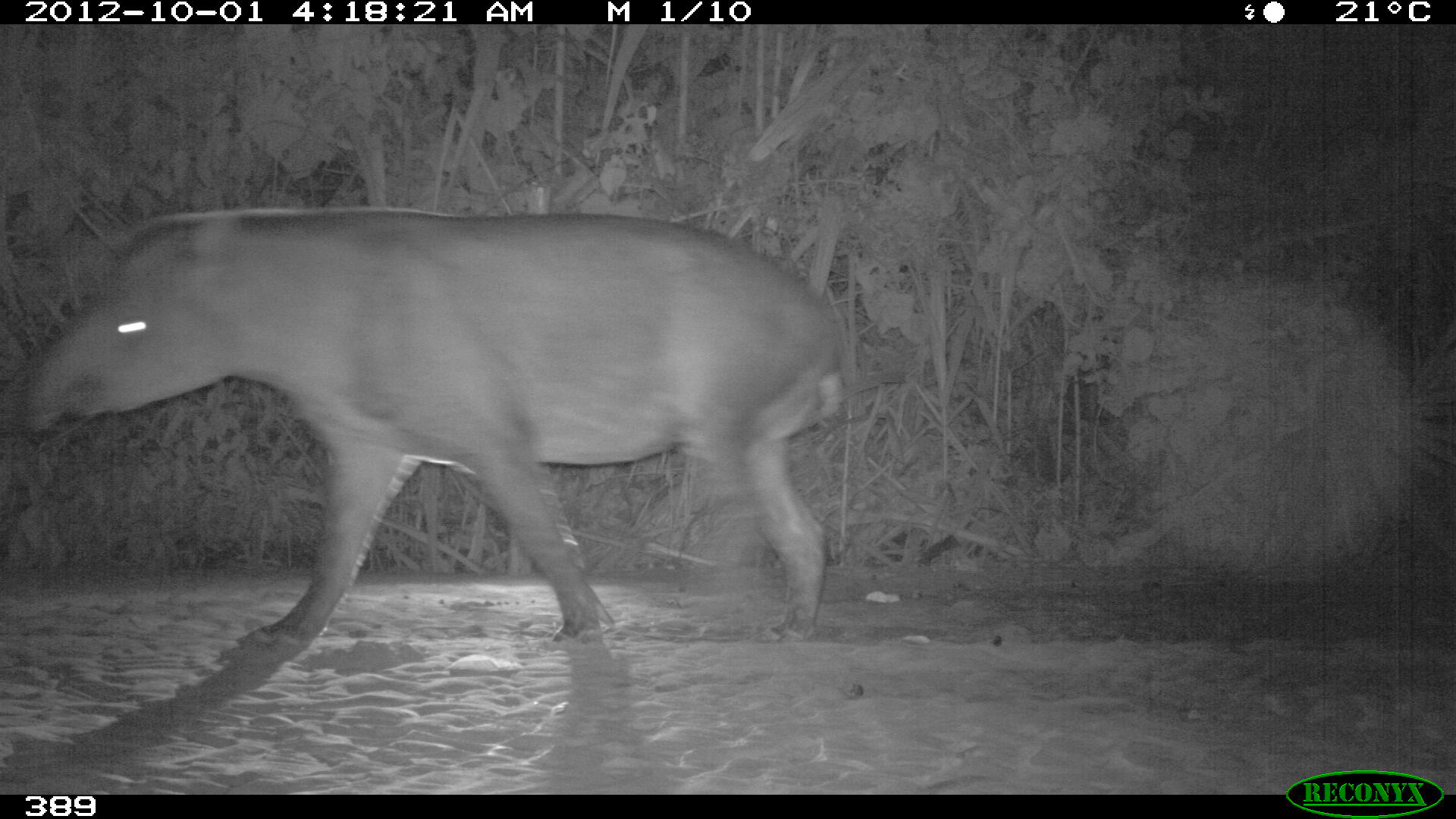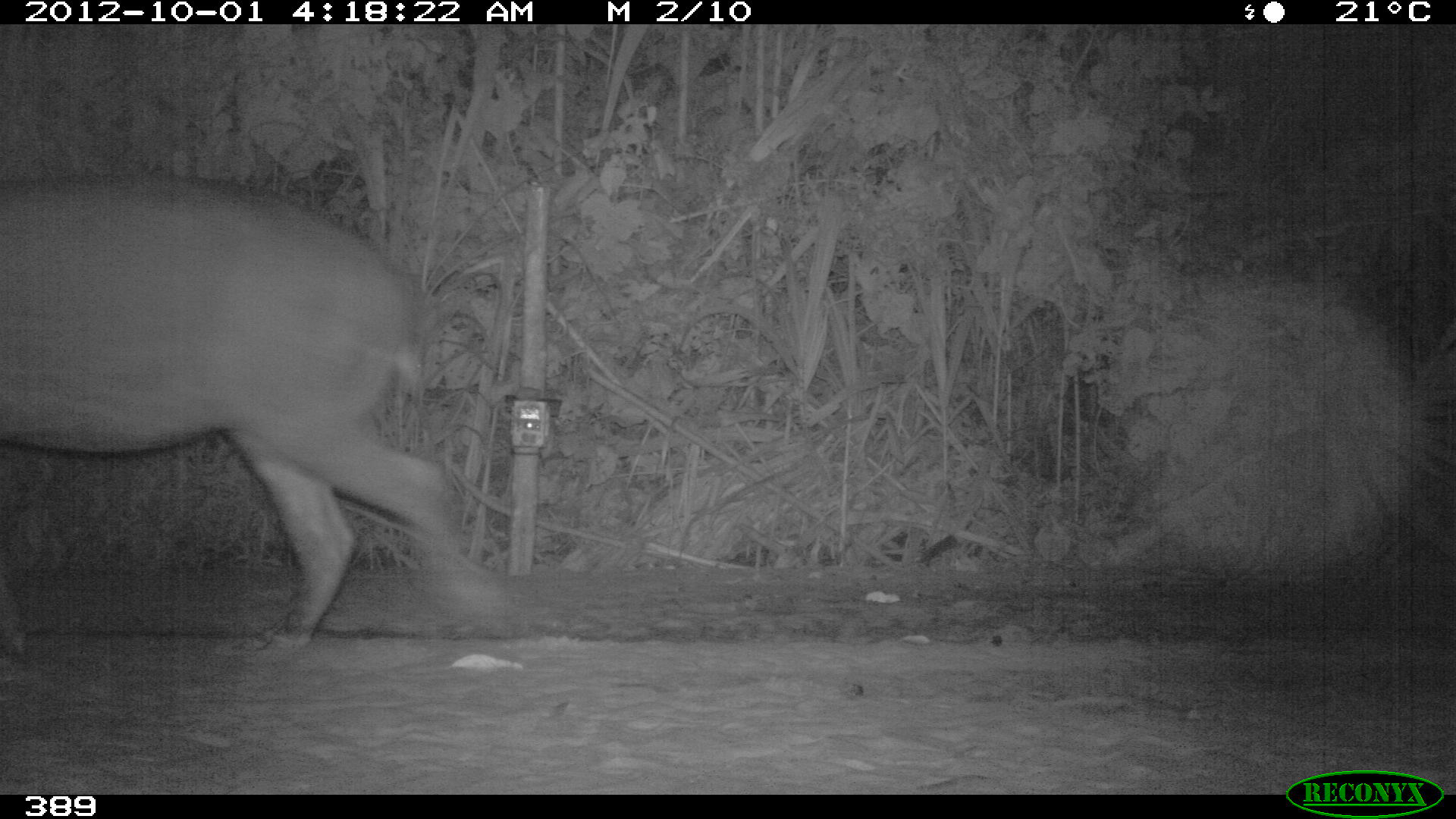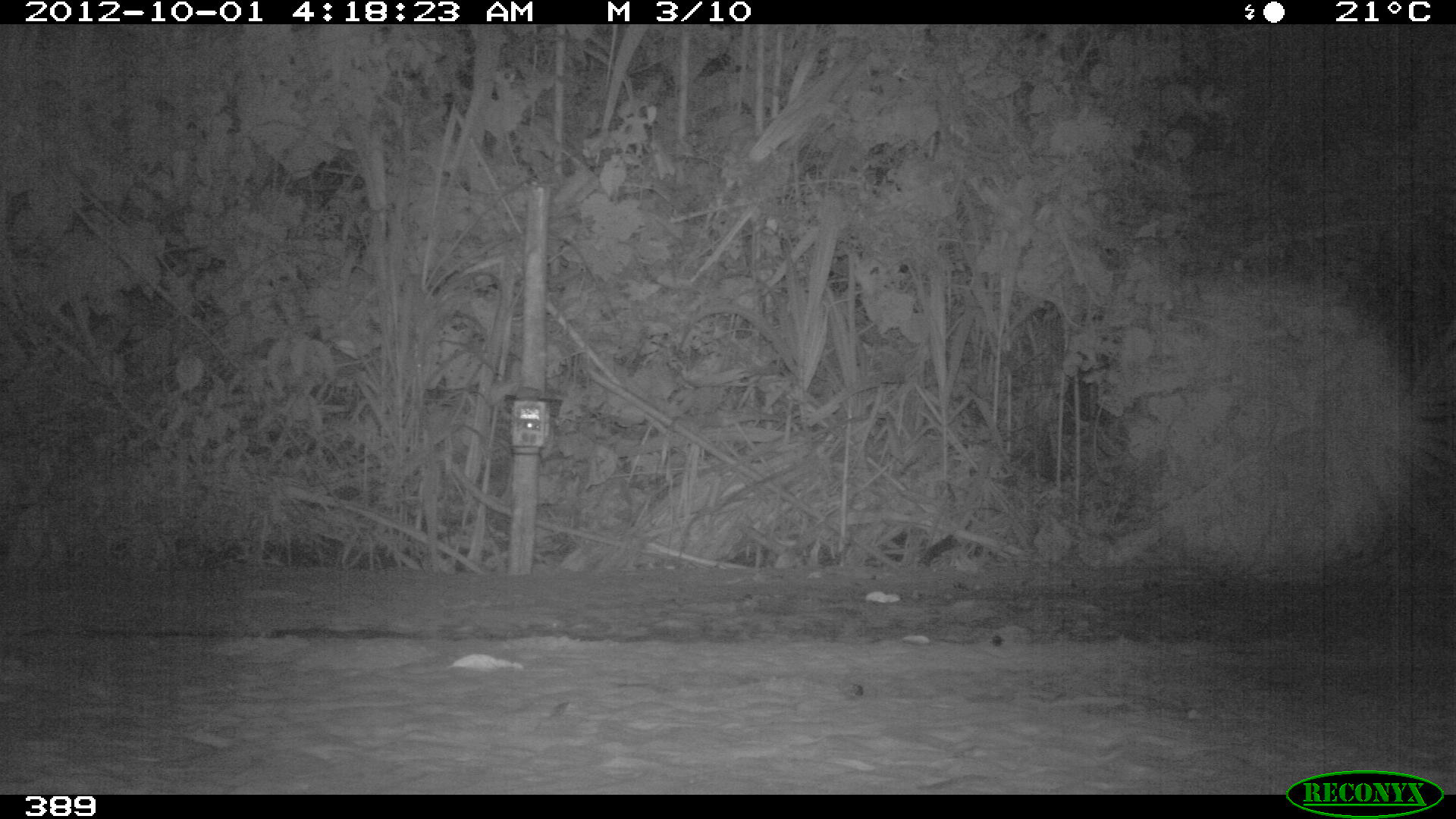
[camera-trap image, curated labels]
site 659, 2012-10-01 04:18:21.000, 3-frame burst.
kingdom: Animalia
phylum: Chordata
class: Mammalia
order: Perissodactyla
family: Tapiridae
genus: Tapirus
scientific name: Tapirus terrestris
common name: south american tapir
Tapirus terrestris (south american tapir).